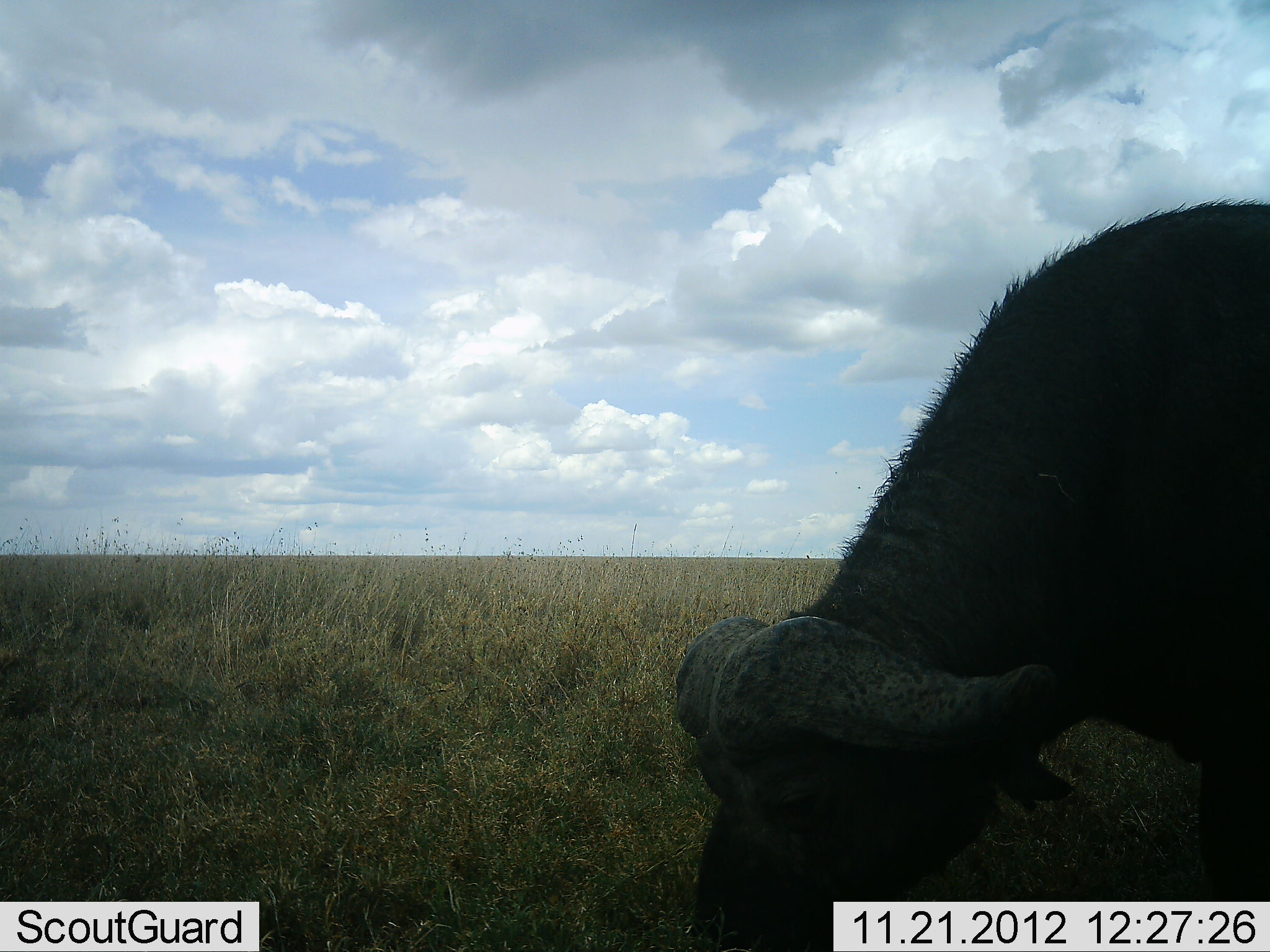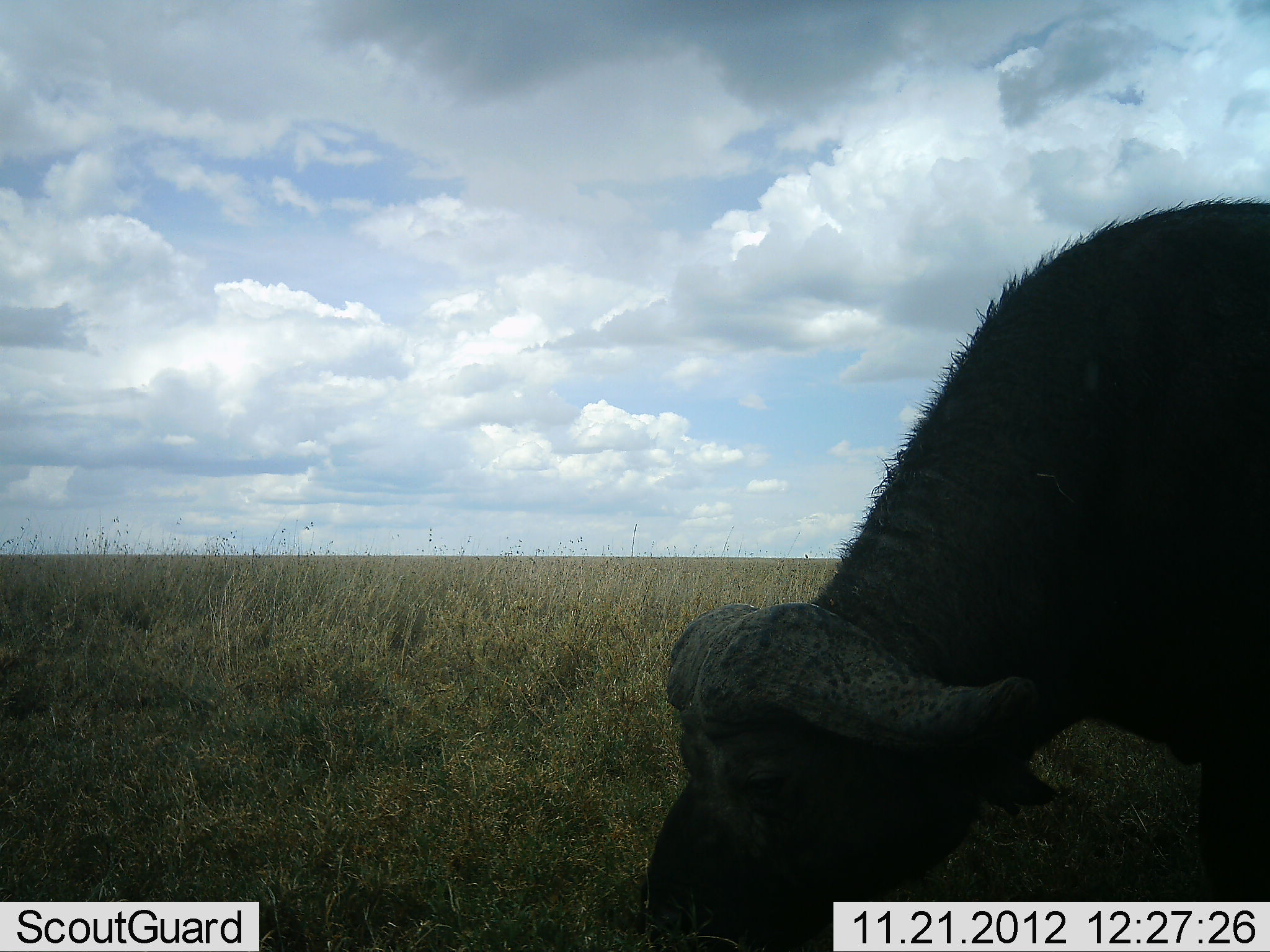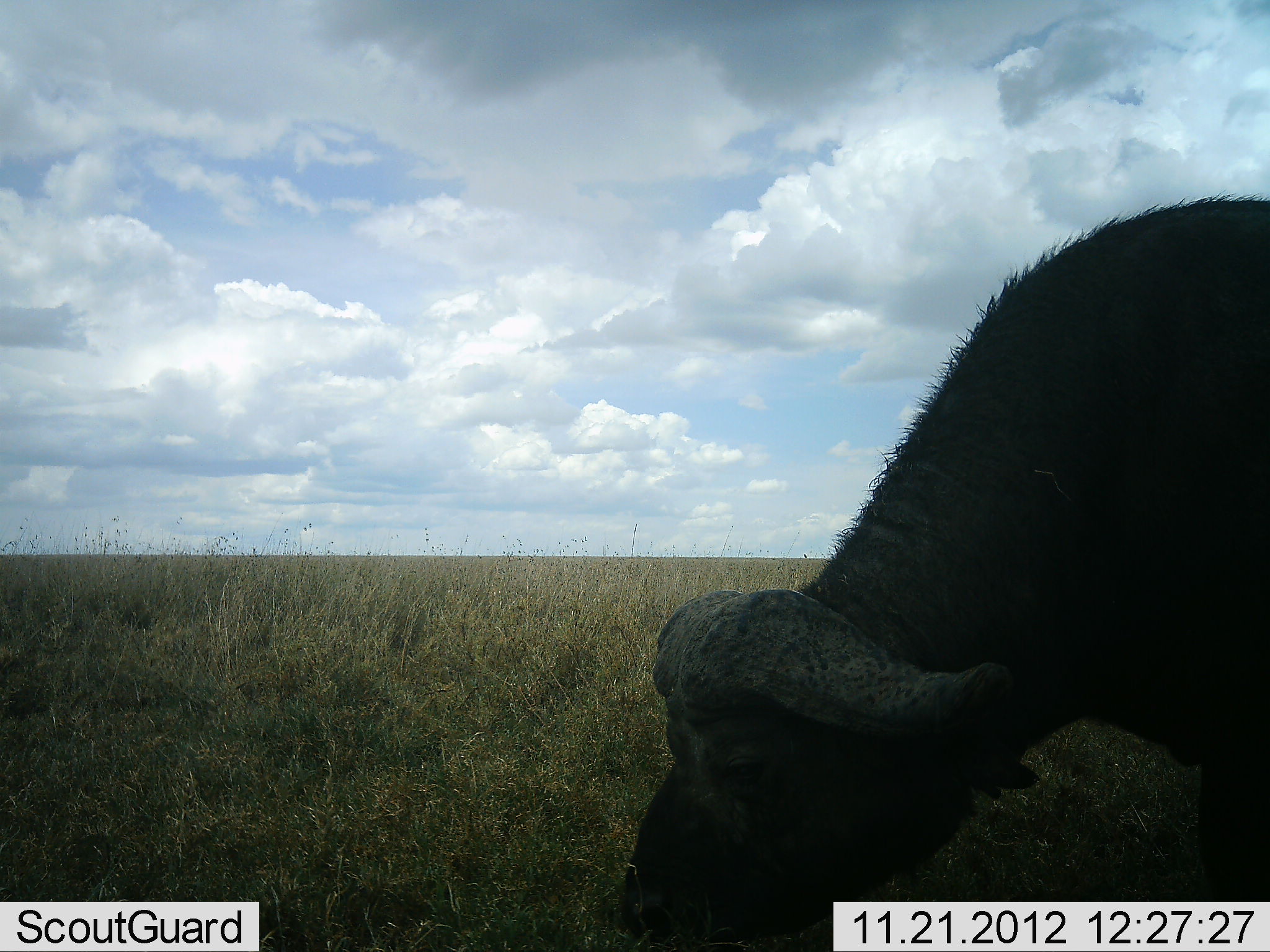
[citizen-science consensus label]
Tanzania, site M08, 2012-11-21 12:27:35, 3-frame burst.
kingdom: Animalia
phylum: Chordata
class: Mammalia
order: Artiodactyla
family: Bovidae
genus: Syncerus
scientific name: Syncerus caffer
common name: cape buffalo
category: buffalo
Buffalo (cape buffalo) (Syncerus caffer), count 1. Behavior (volunteer vote fractions): standing 27%, resting 0%, moving 0%, interacting 0%. Young present (vote fraction): 0%. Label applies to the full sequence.